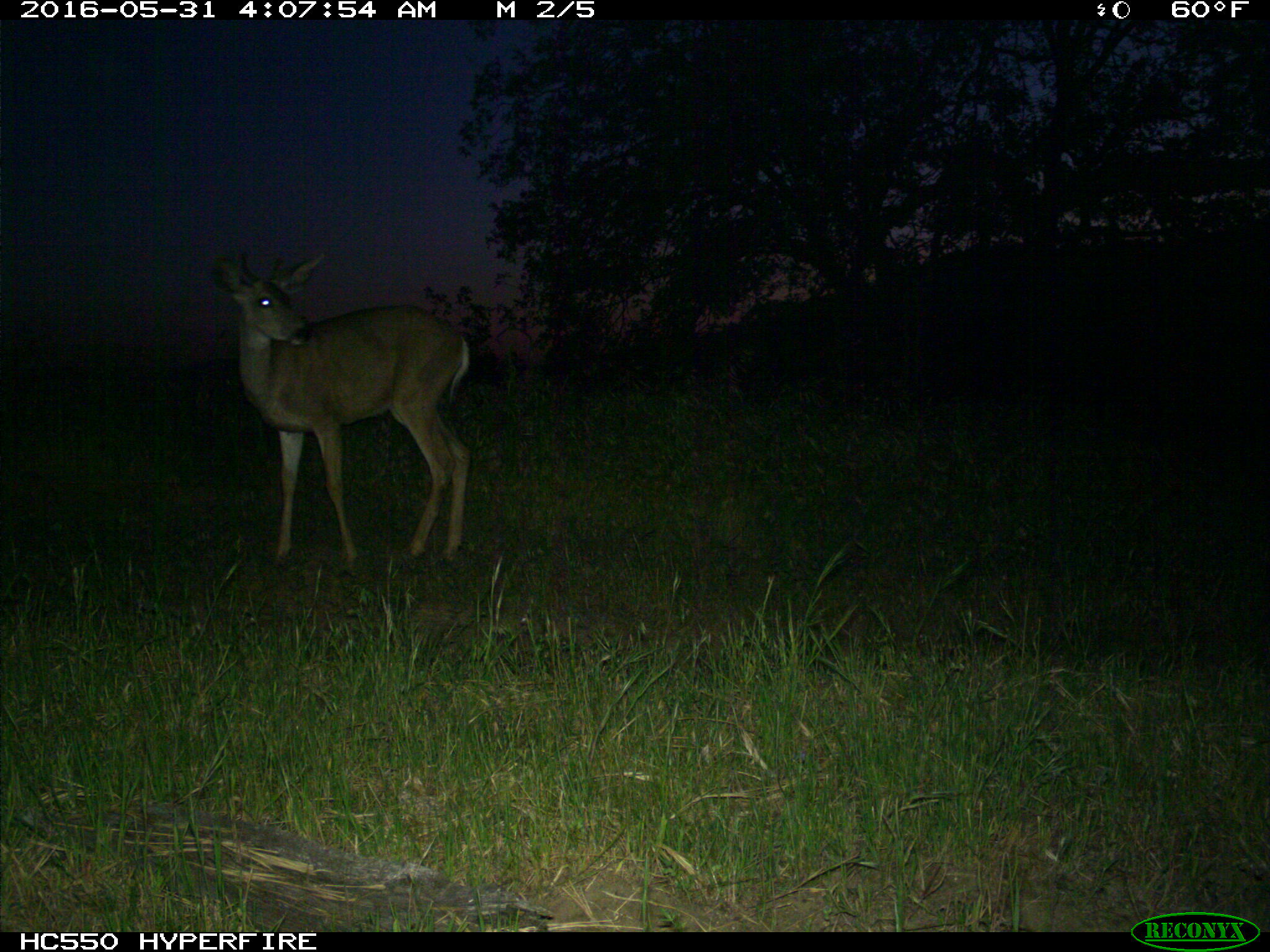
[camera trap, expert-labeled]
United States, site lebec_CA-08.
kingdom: Animalia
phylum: Chordata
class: Mammalia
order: Artiodactyla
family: Cervidae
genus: Odocoileus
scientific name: Odocoileus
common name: deer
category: unidentified deer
Unidentified deer (deer) (Odocoileus).